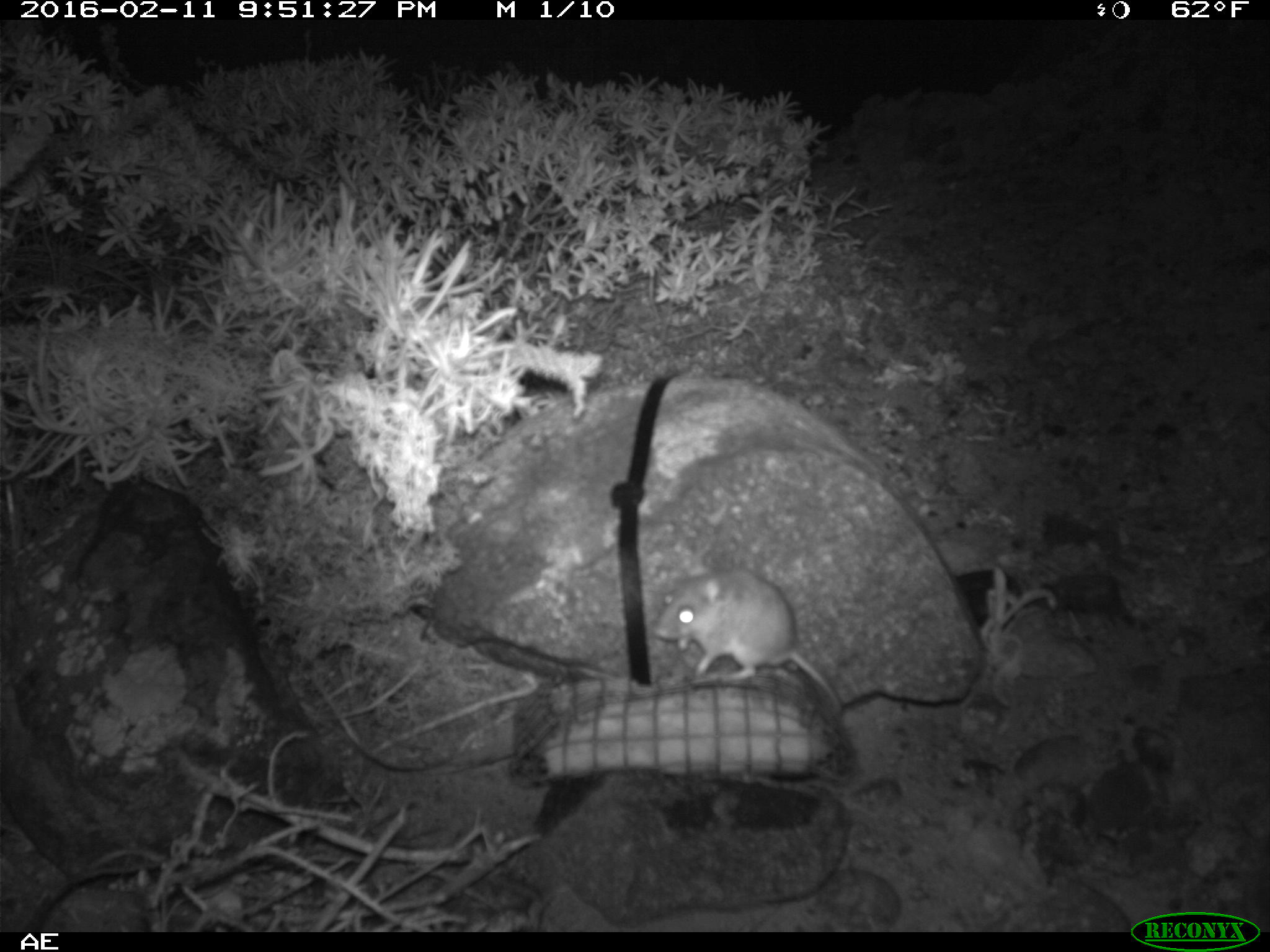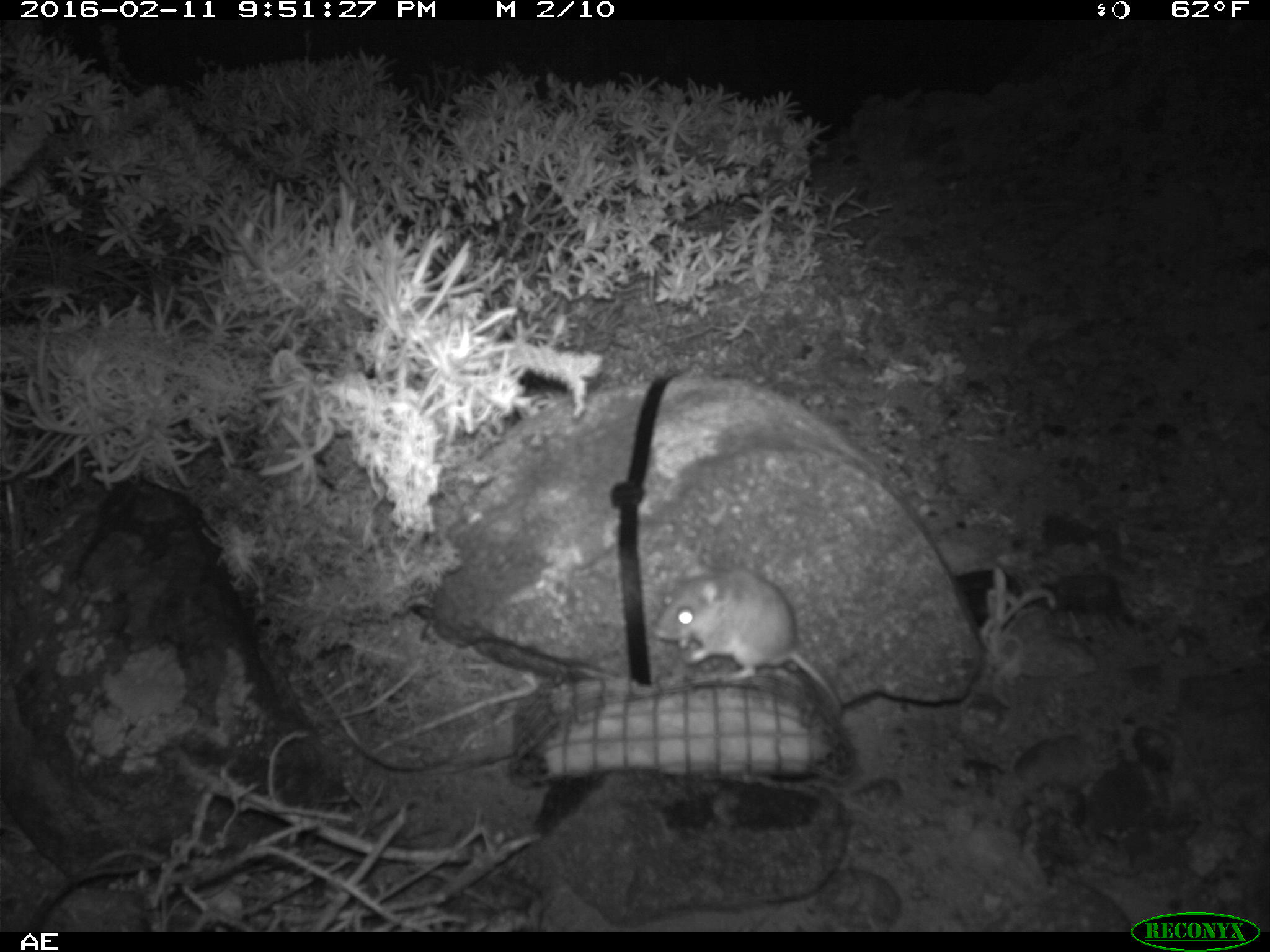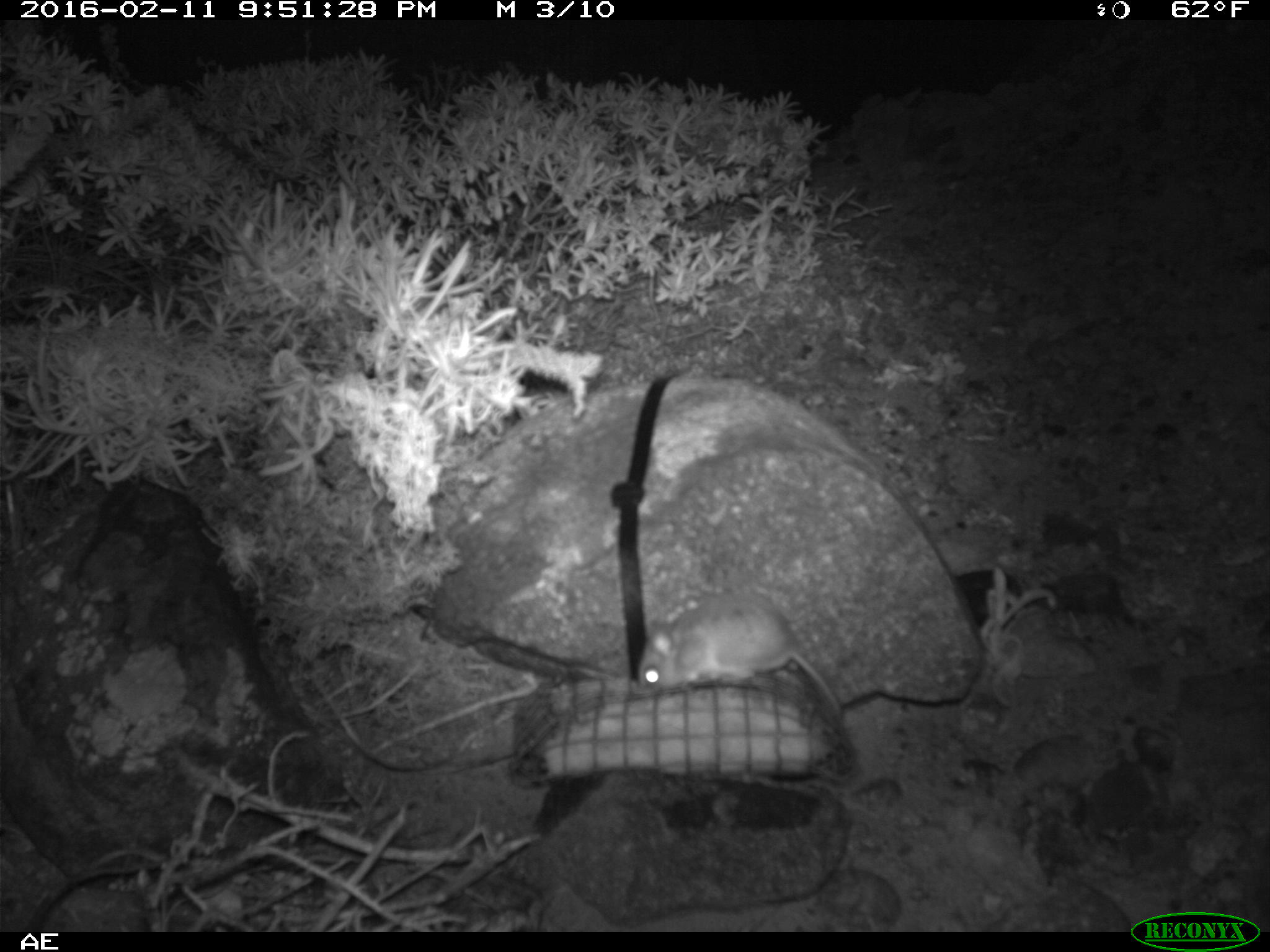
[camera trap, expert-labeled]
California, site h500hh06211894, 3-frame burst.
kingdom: Animalia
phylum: Chordata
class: Mammalia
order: Rodentia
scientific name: Rodentia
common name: rodent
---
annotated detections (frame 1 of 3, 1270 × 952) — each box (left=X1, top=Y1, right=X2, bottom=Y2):
rodent: (left=652, top=568, right=844, bottom=717)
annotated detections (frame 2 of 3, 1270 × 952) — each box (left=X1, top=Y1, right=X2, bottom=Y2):
rodent: (left=651, top=553, right=844, bottom=716)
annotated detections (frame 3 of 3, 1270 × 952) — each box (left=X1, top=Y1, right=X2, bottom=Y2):
rodent: (left=638, top=591, right=839, bottom=713)